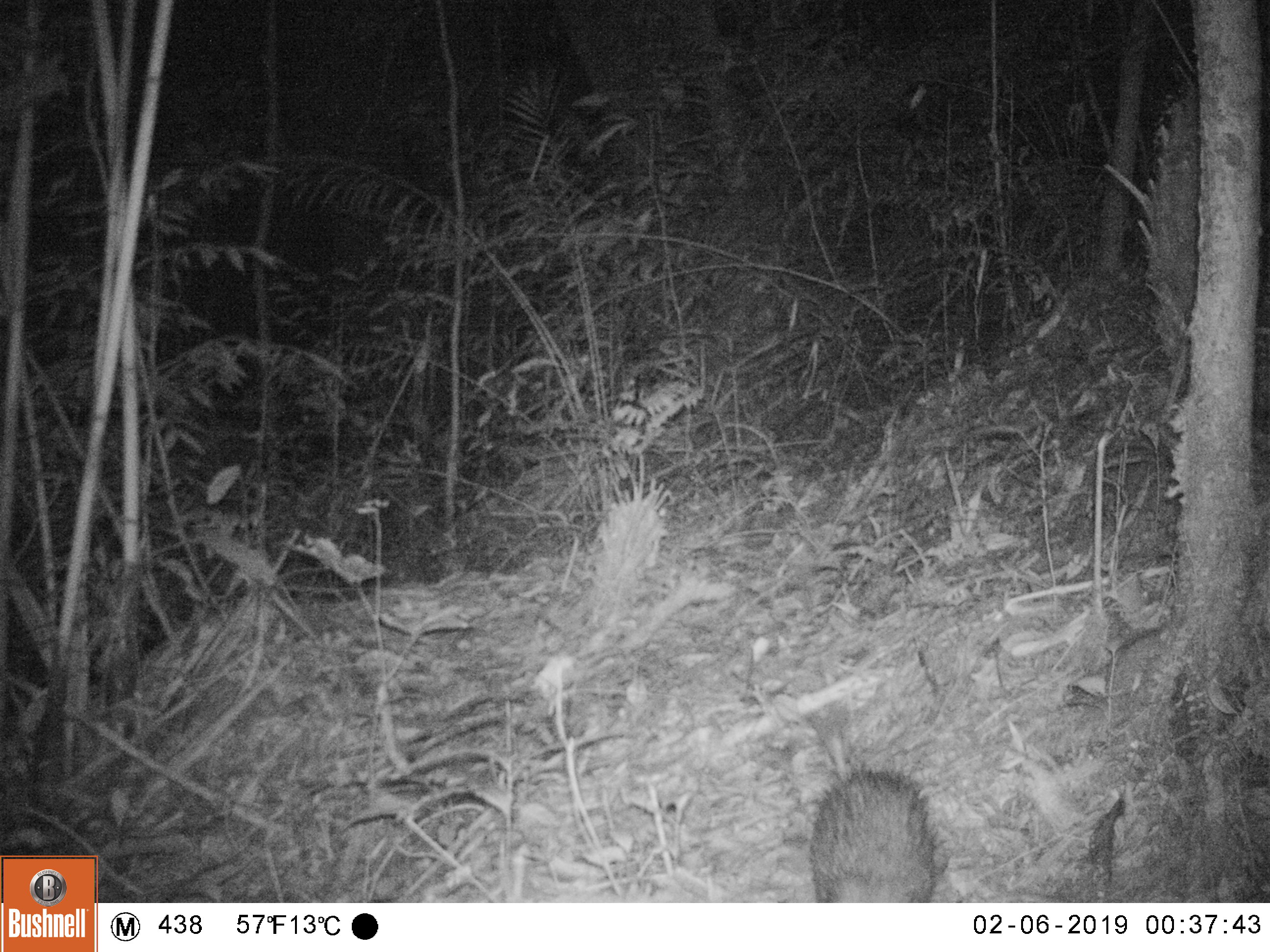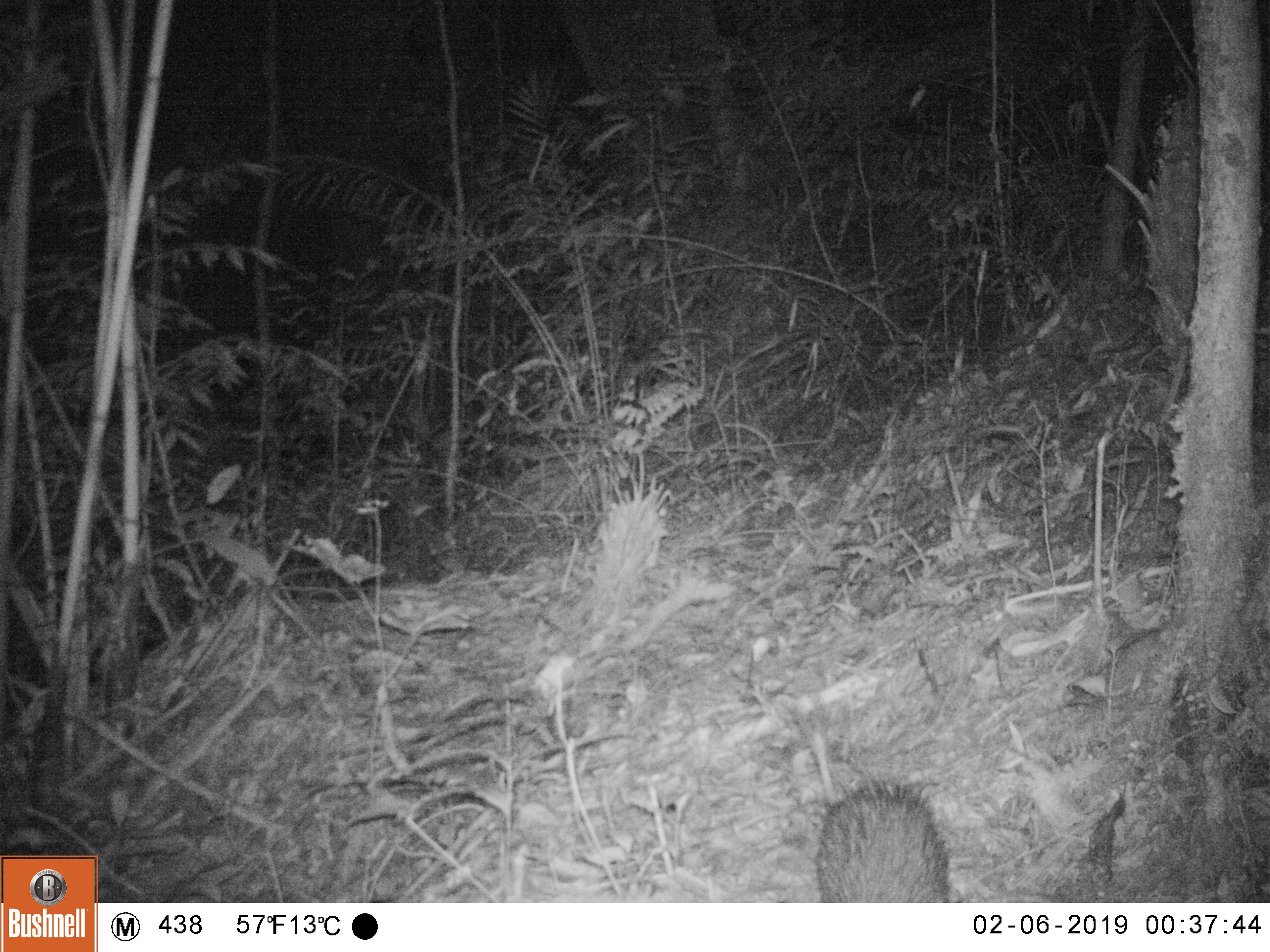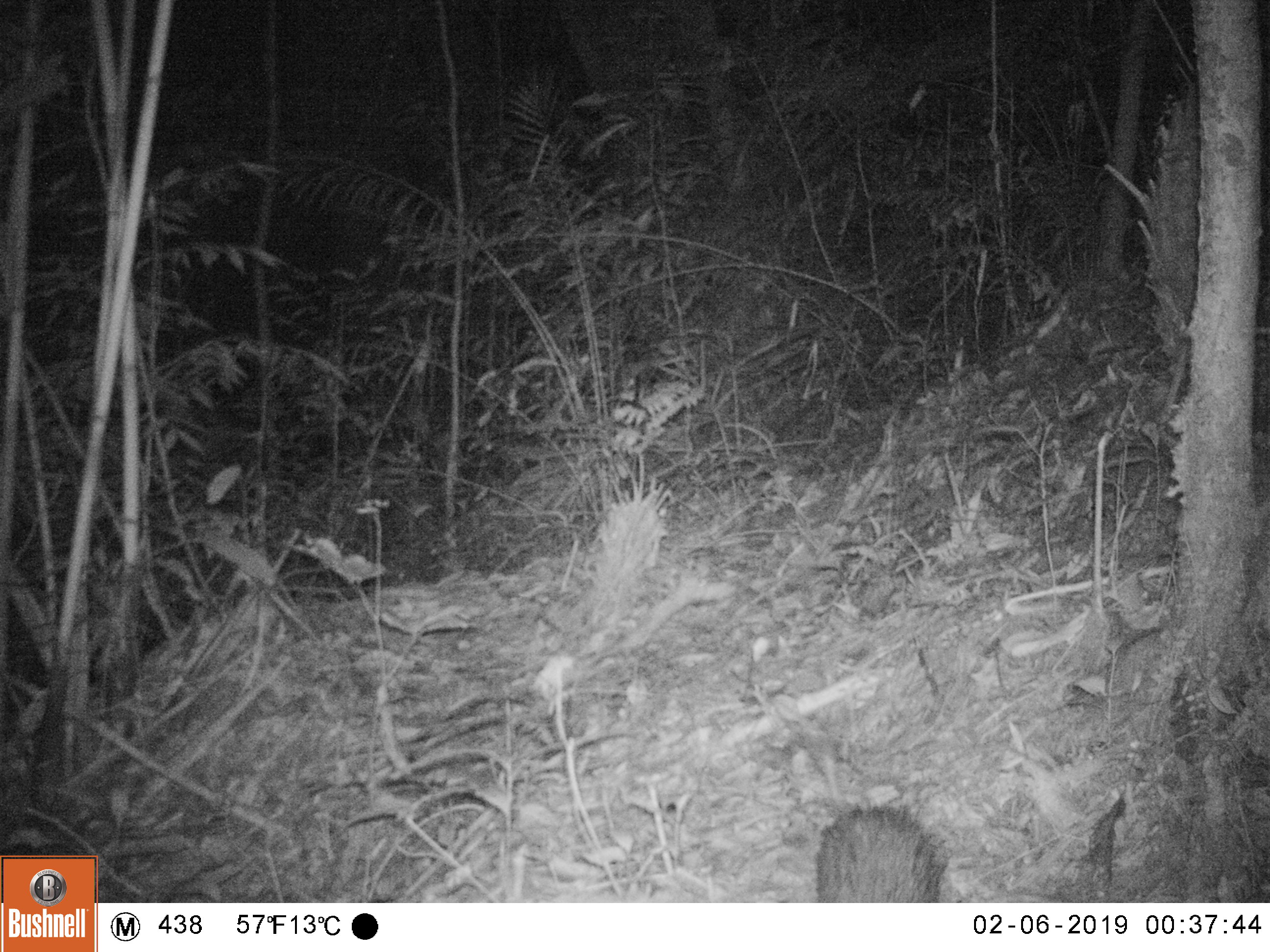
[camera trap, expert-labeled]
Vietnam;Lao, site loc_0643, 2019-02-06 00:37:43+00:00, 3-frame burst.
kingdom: Animalia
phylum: Chordata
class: Mammalia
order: Rodentia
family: Hystricidae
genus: Atherurus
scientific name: Atherurus macrourus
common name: asiatic brush-tailed porcupine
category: asiatic brush tailed porcupine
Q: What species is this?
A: Asiatic brush tailed porcupine (asiatic brush-tailed porcupine) (Atherurus macrourus).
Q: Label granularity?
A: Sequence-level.